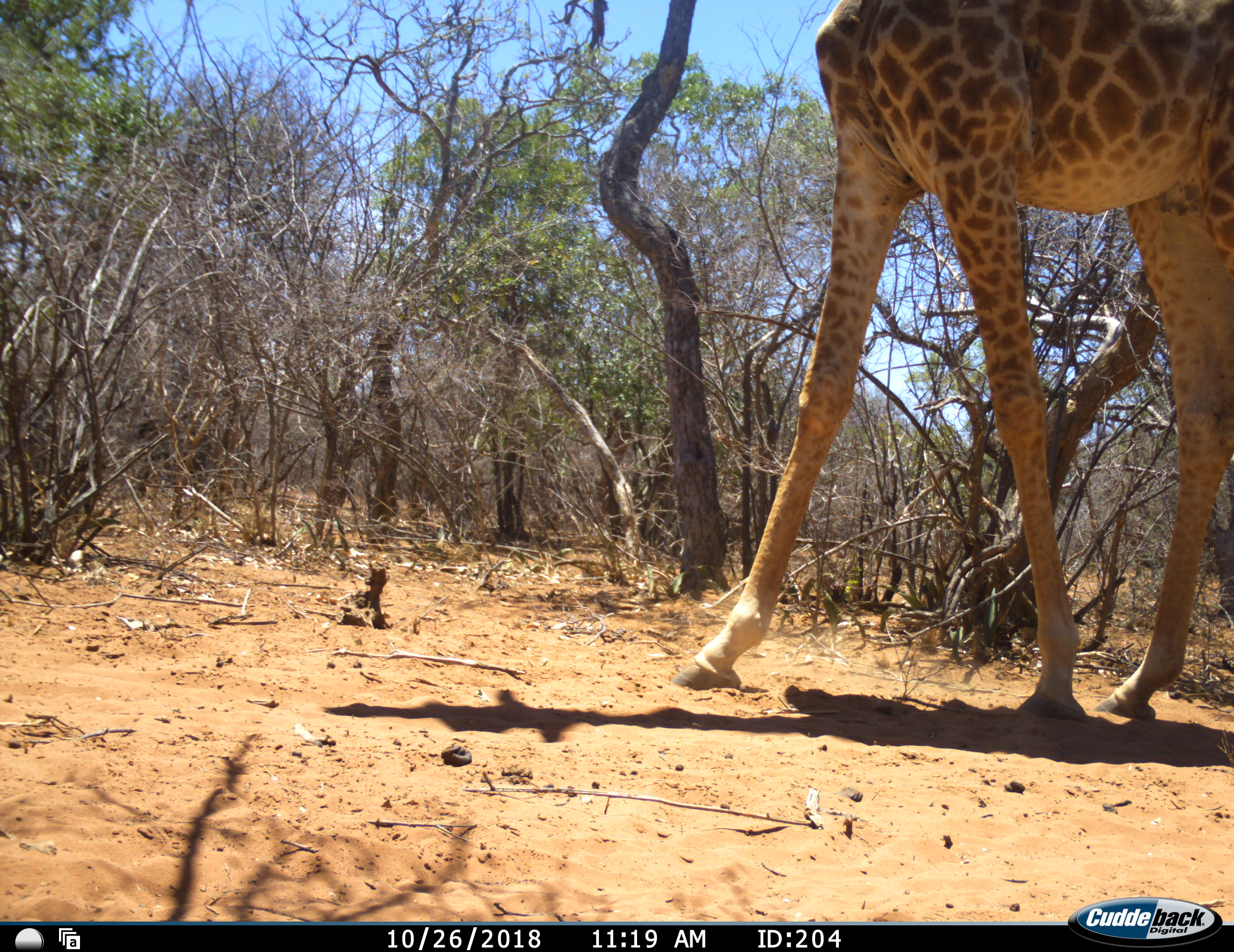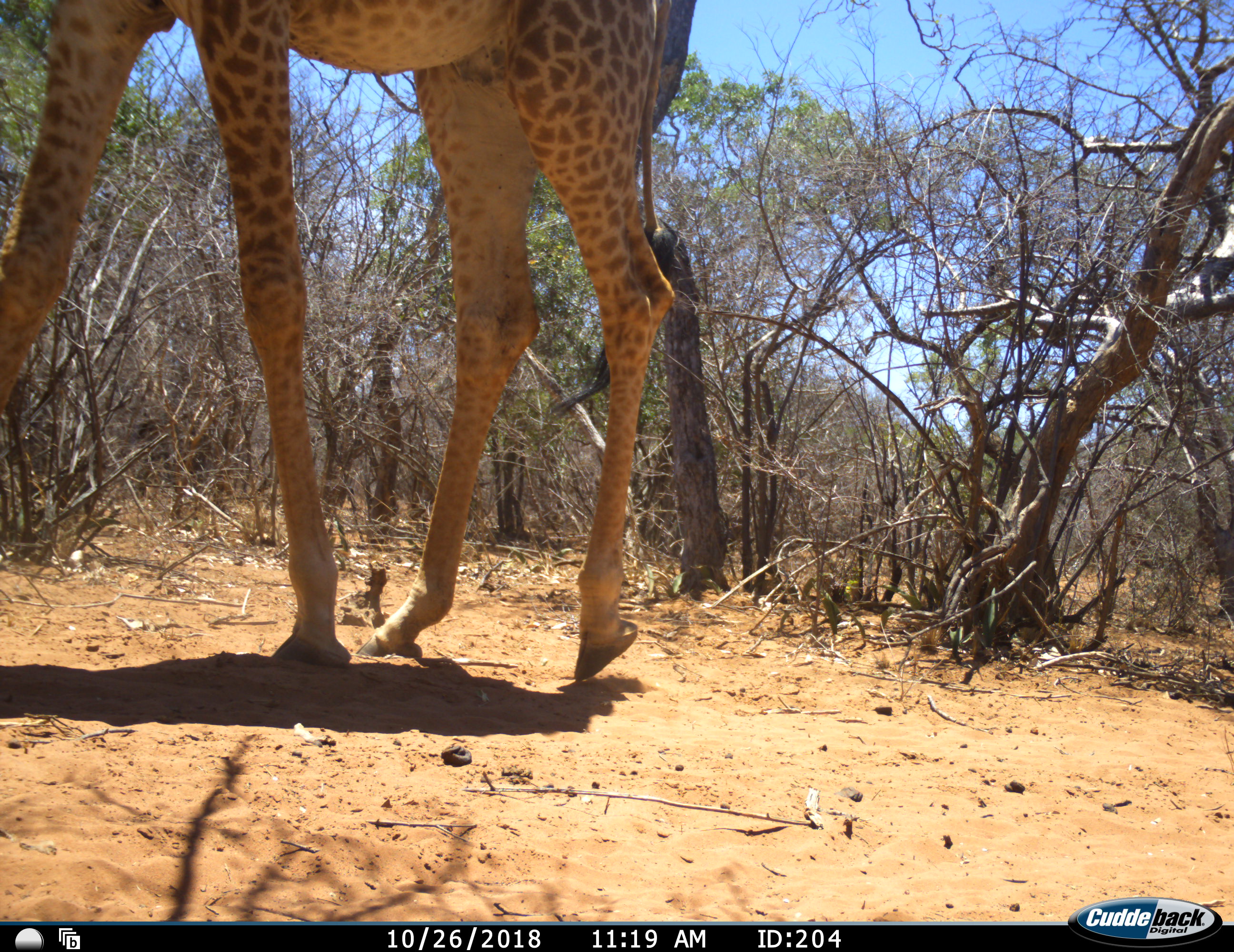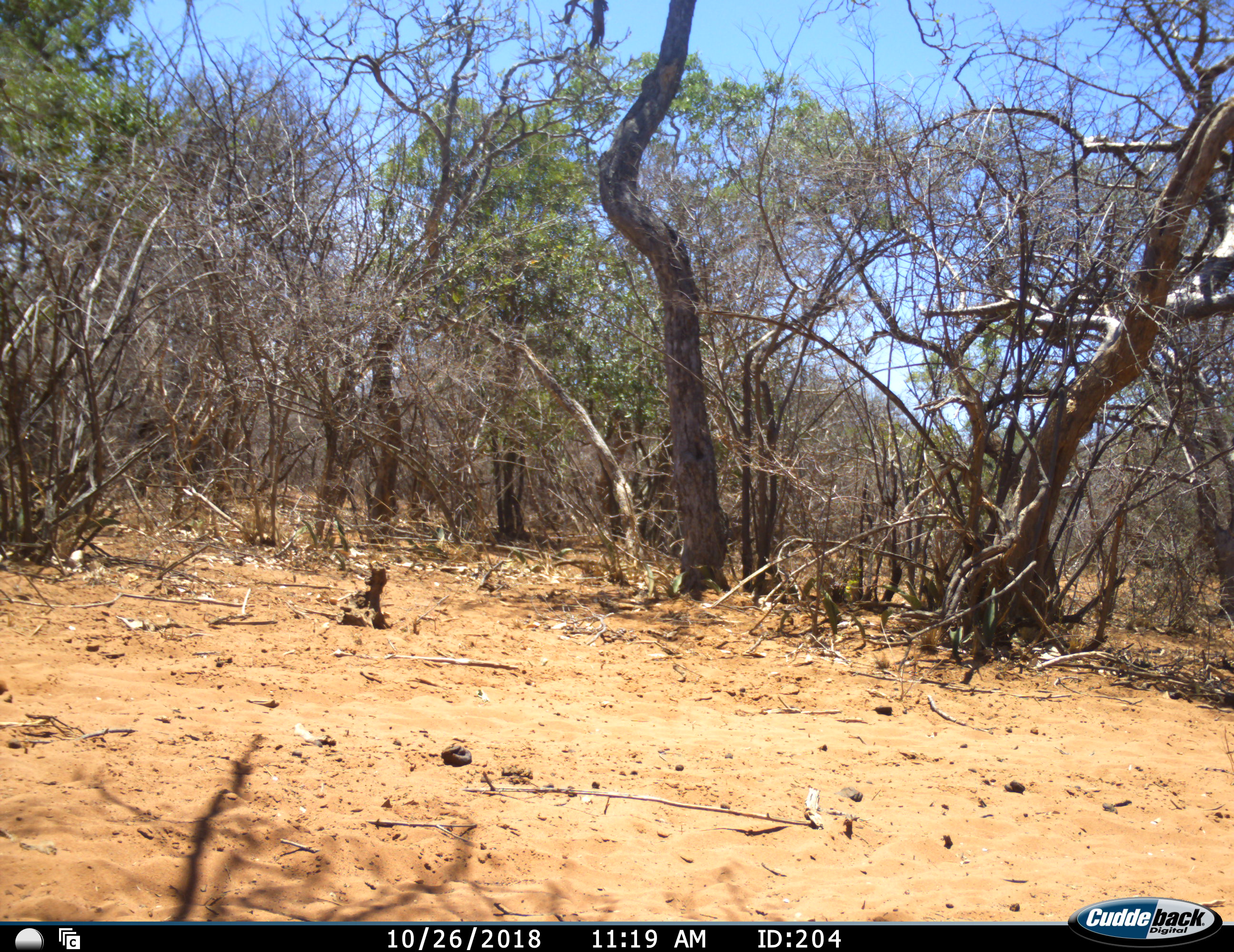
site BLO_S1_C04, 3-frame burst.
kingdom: Animalia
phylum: Chordata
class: Mammalia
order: Artiodactyla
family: Giraffidae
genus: Giraffa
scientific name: Giraffa camelopardalis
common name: giraffe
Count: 1.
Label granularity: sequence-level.